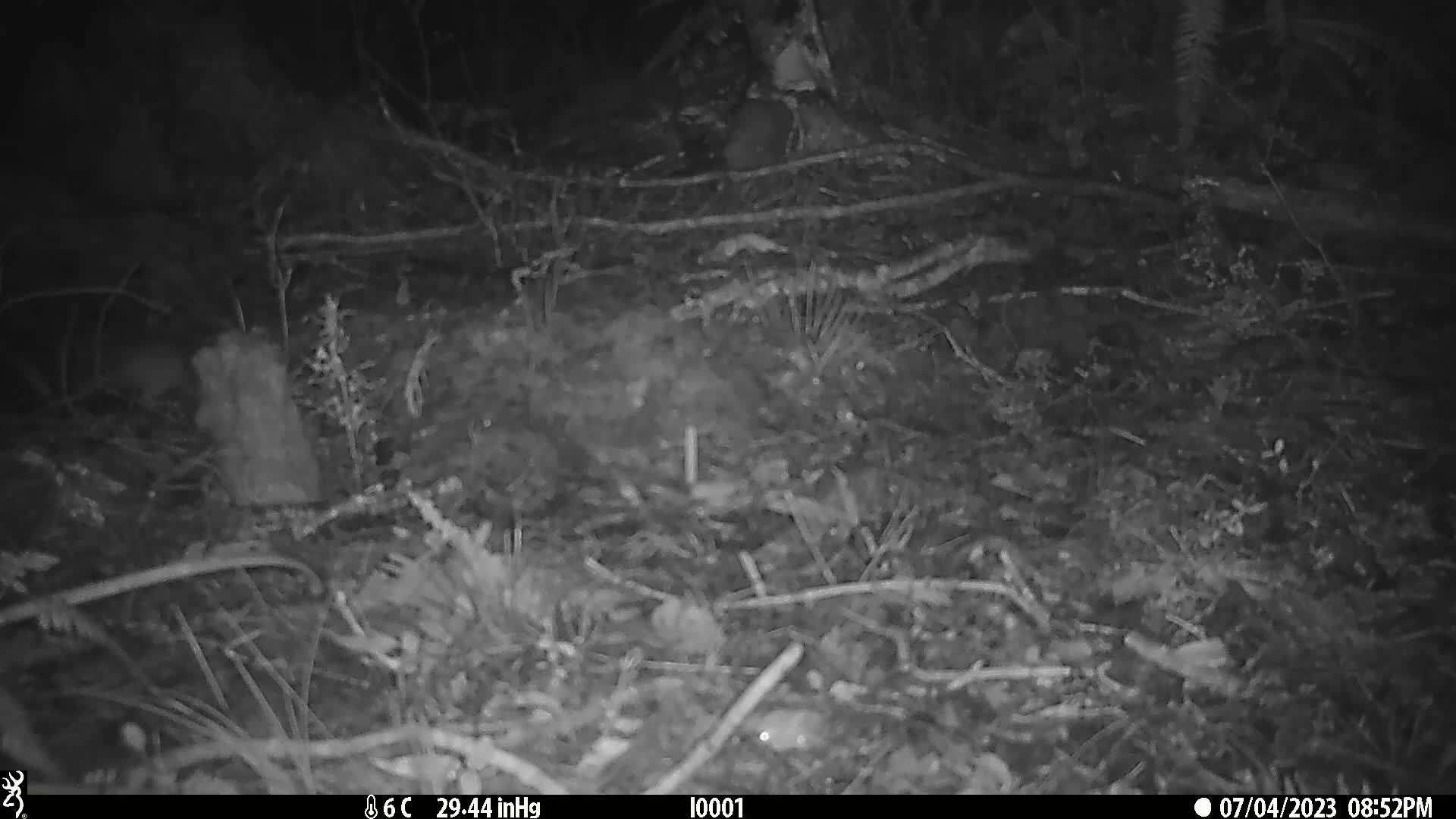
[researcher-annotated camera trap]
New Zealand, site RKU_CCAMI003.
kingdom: Animalia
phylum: Chordata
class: Mammalia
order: Rodentia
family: Muridae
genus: Rattus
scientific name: Rattus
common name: rat